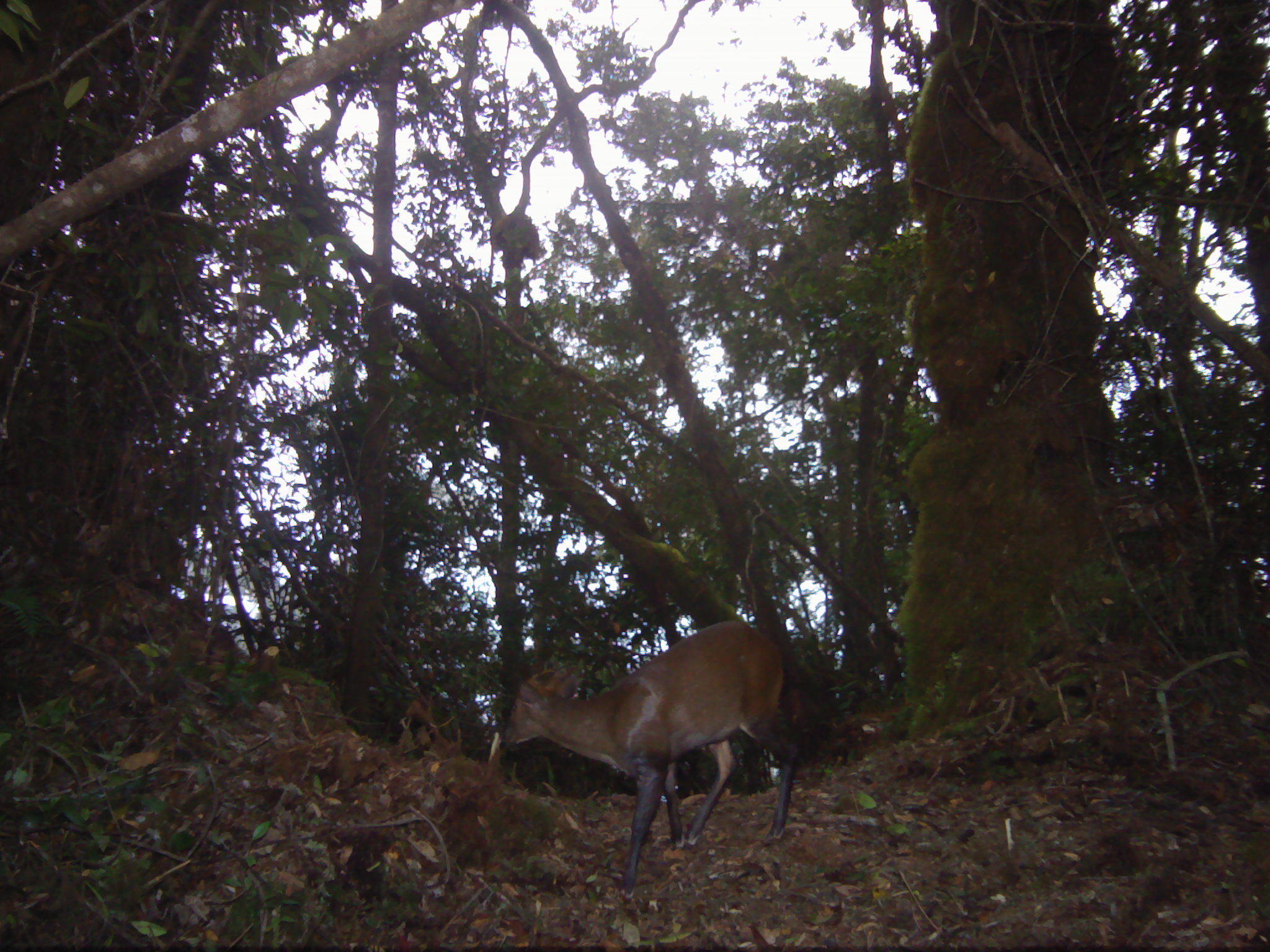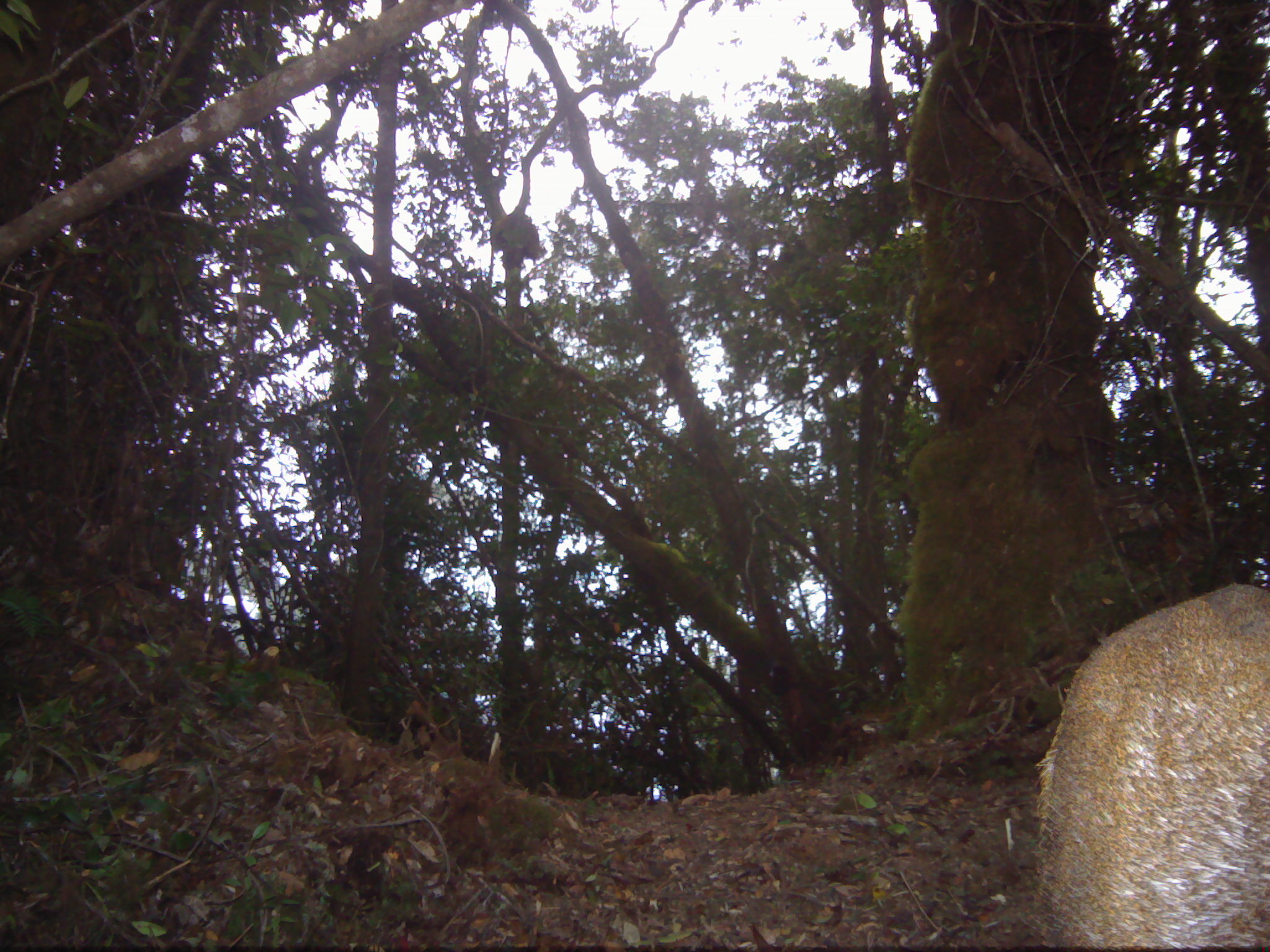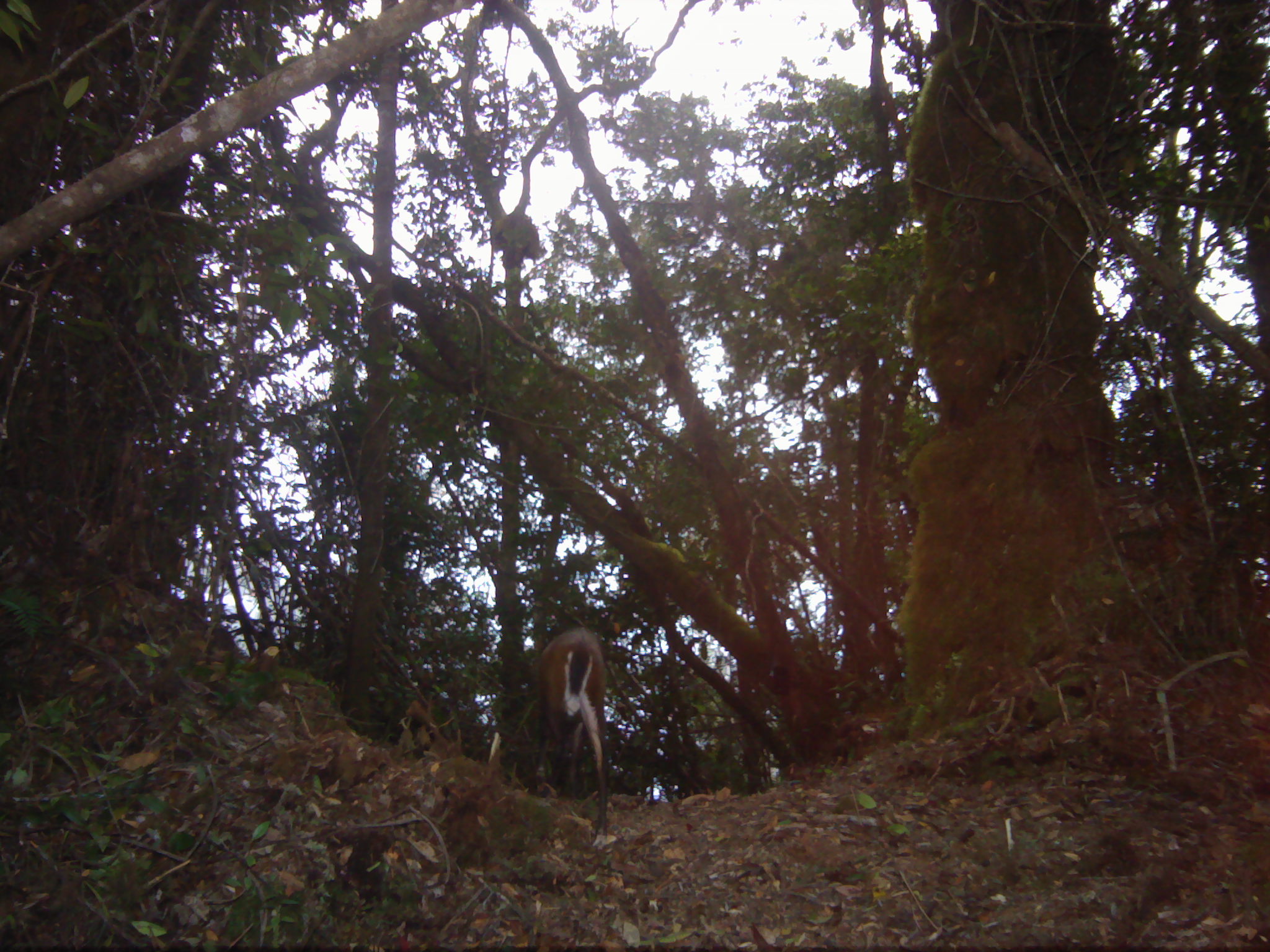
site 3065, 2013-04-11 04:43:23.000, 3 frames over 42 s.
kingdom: Animalia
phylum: Chordata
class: Mammalia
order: Artiodactyla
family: Cervidae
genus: Muntiacus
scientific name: Muntiacus muntjak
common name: southern red muntjac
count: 1